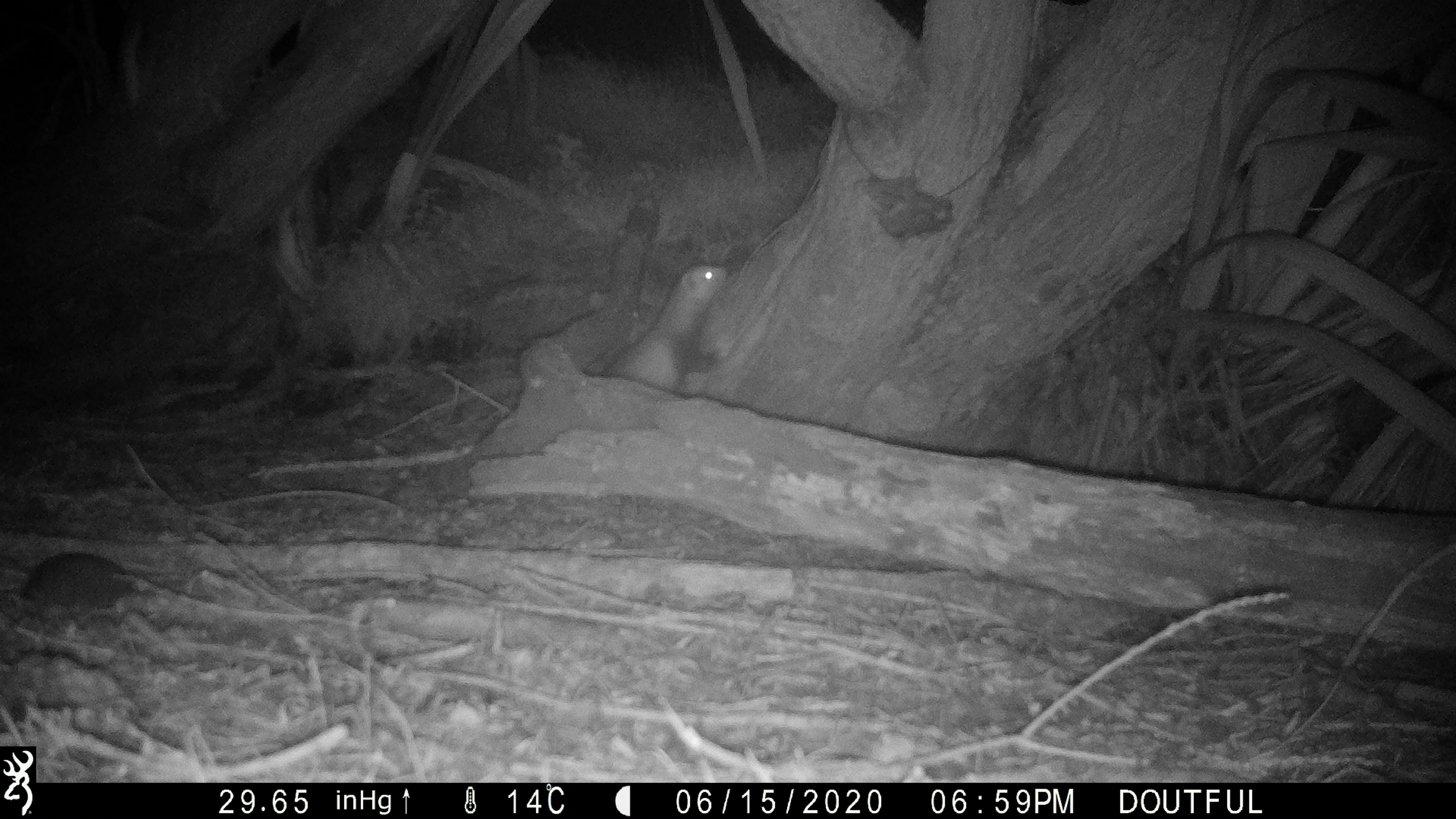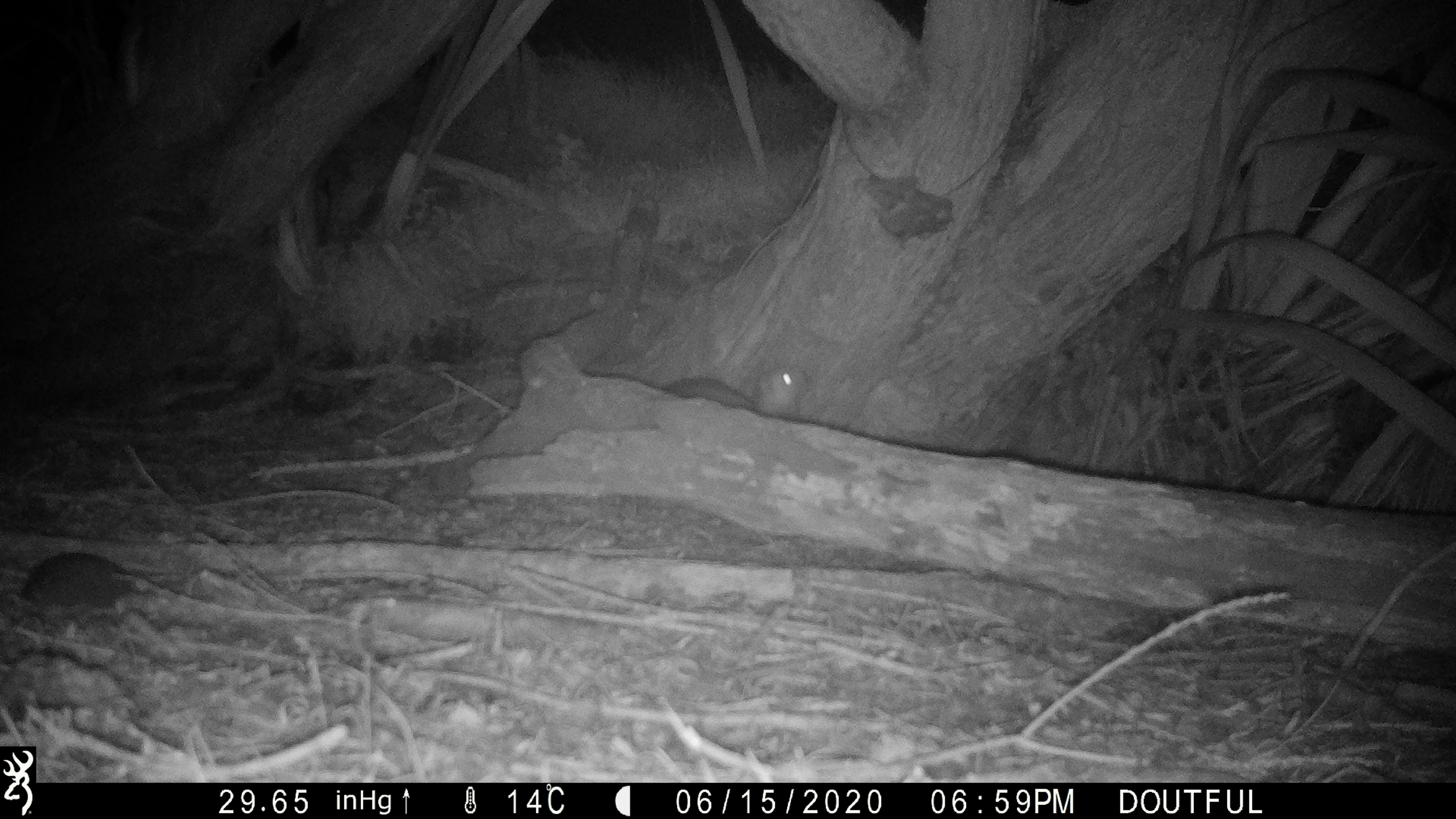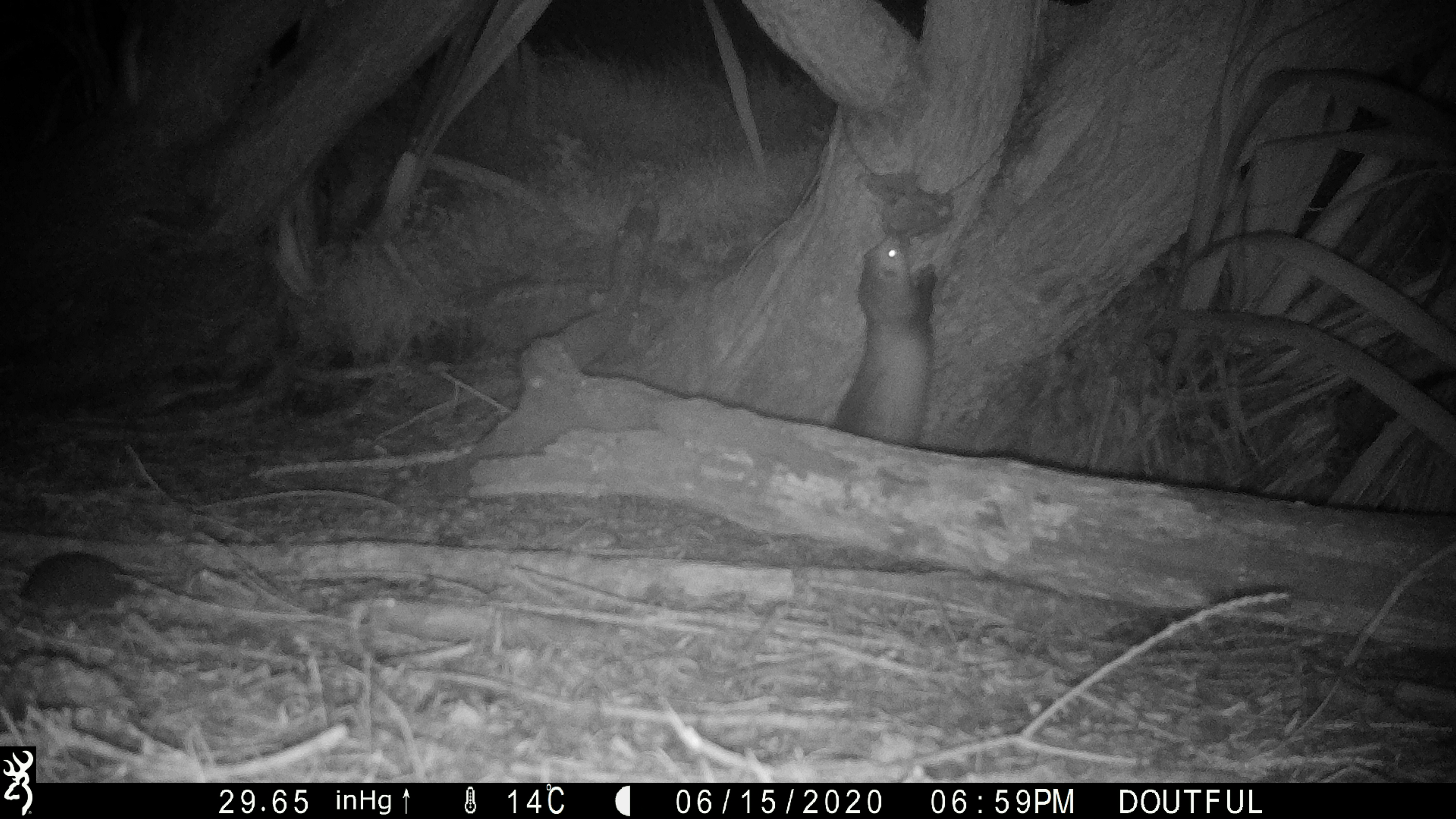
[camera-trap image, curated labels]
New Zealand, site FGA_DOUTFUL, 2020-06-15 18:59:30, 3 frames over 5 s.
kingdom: Animalia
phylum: Chordata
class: Mammalia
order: Carnivora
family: Mustelidae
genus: Mustela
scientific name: Mustela furo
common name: ferret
Ferret (Mustela furo).